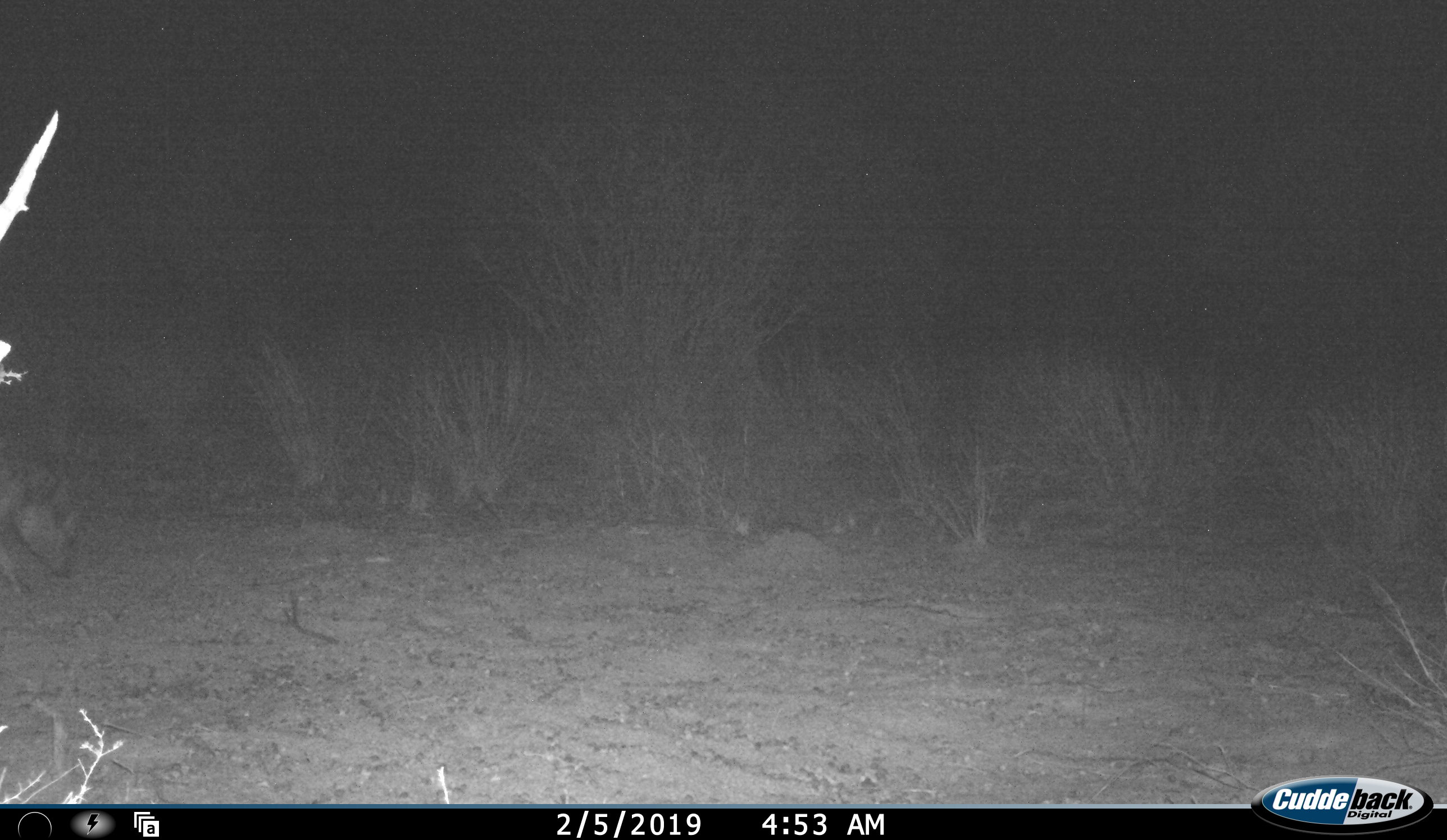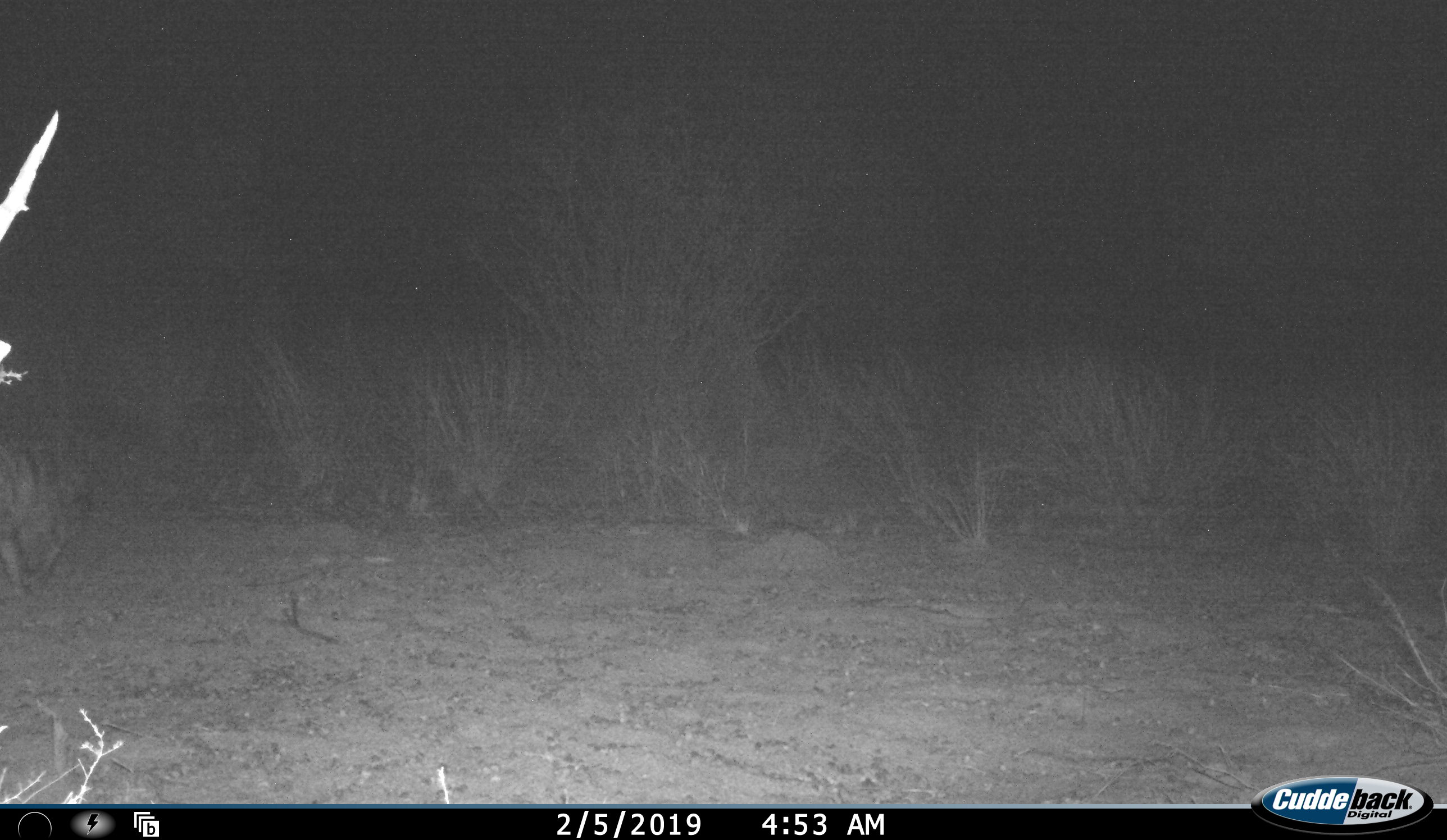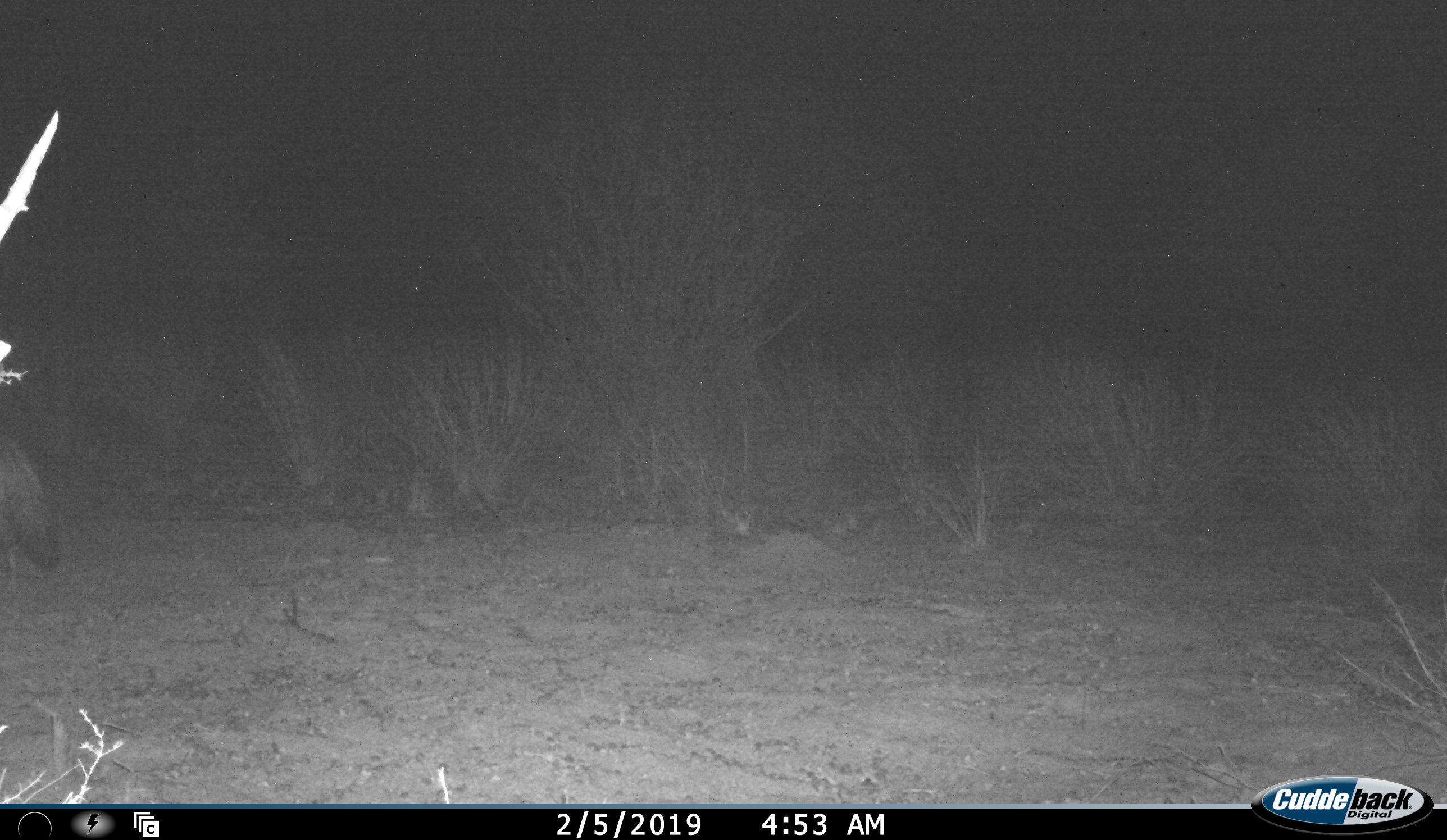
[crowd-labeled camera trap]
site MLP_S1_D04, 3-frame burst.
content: unidentified animal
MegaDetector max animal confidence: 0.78